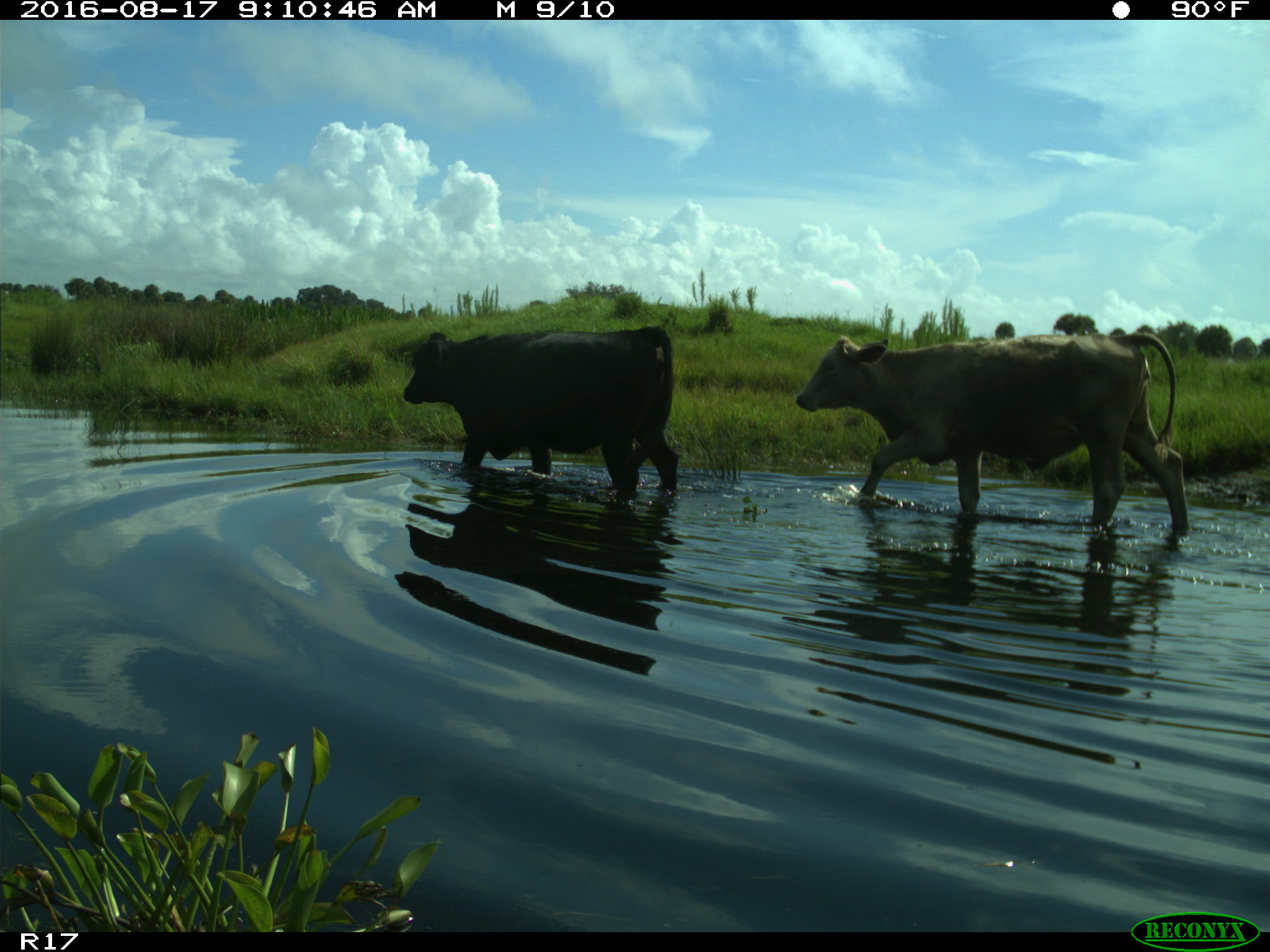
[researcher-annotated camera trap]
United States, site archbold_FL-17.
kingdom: Animalia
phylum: Chordata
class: Mammalia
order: Artiodactyla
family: Bovidae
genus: Bos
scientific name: Bos taurus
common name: domestic cow